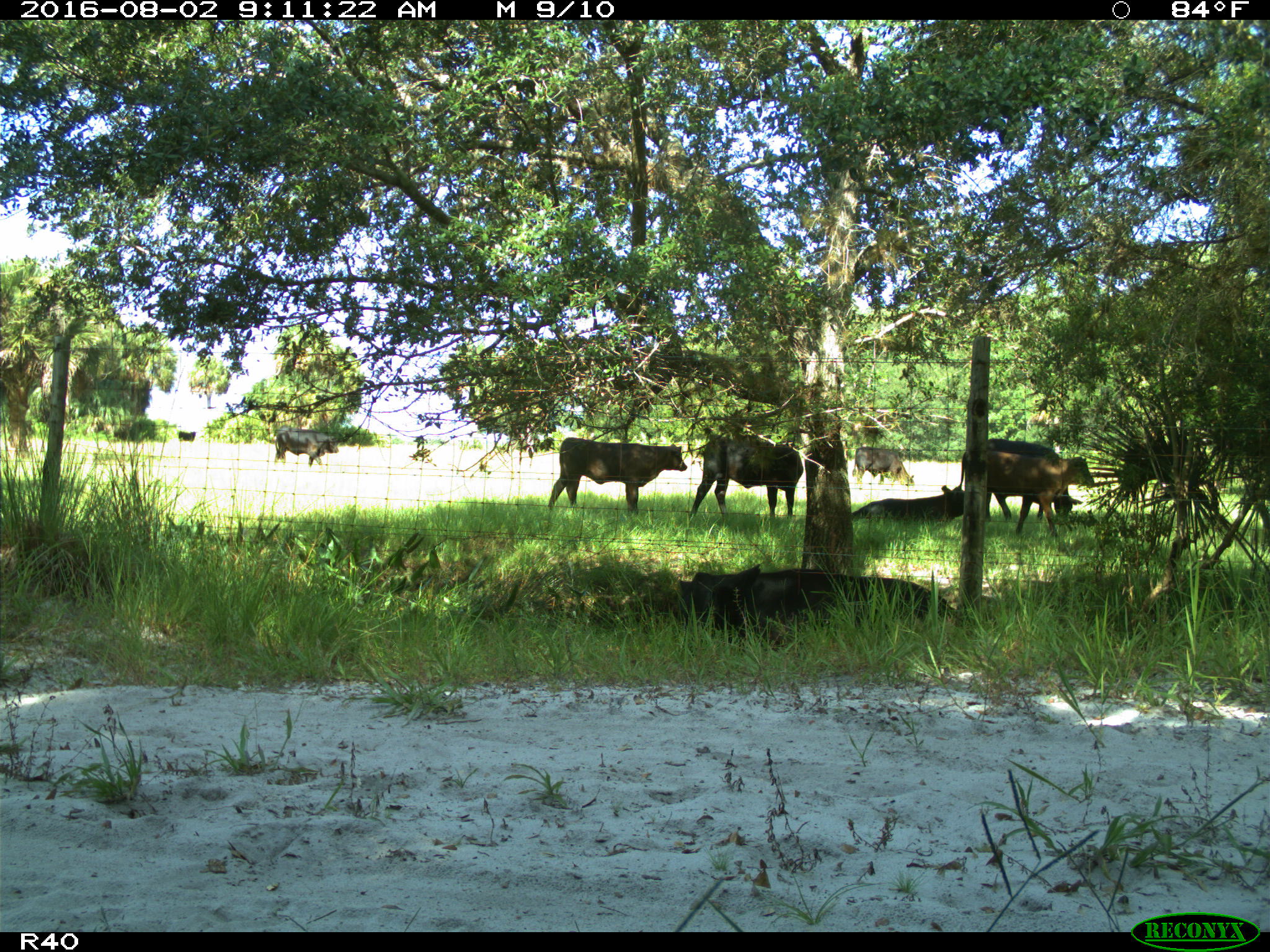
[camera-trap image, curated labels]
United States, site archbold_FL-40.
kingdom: Animalia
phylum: Chordata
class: Mammalia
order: Artiodactyla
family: Bovidae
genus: Bos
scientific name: Bos taurus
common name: domestic cow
Bos taurus (domestic cow).